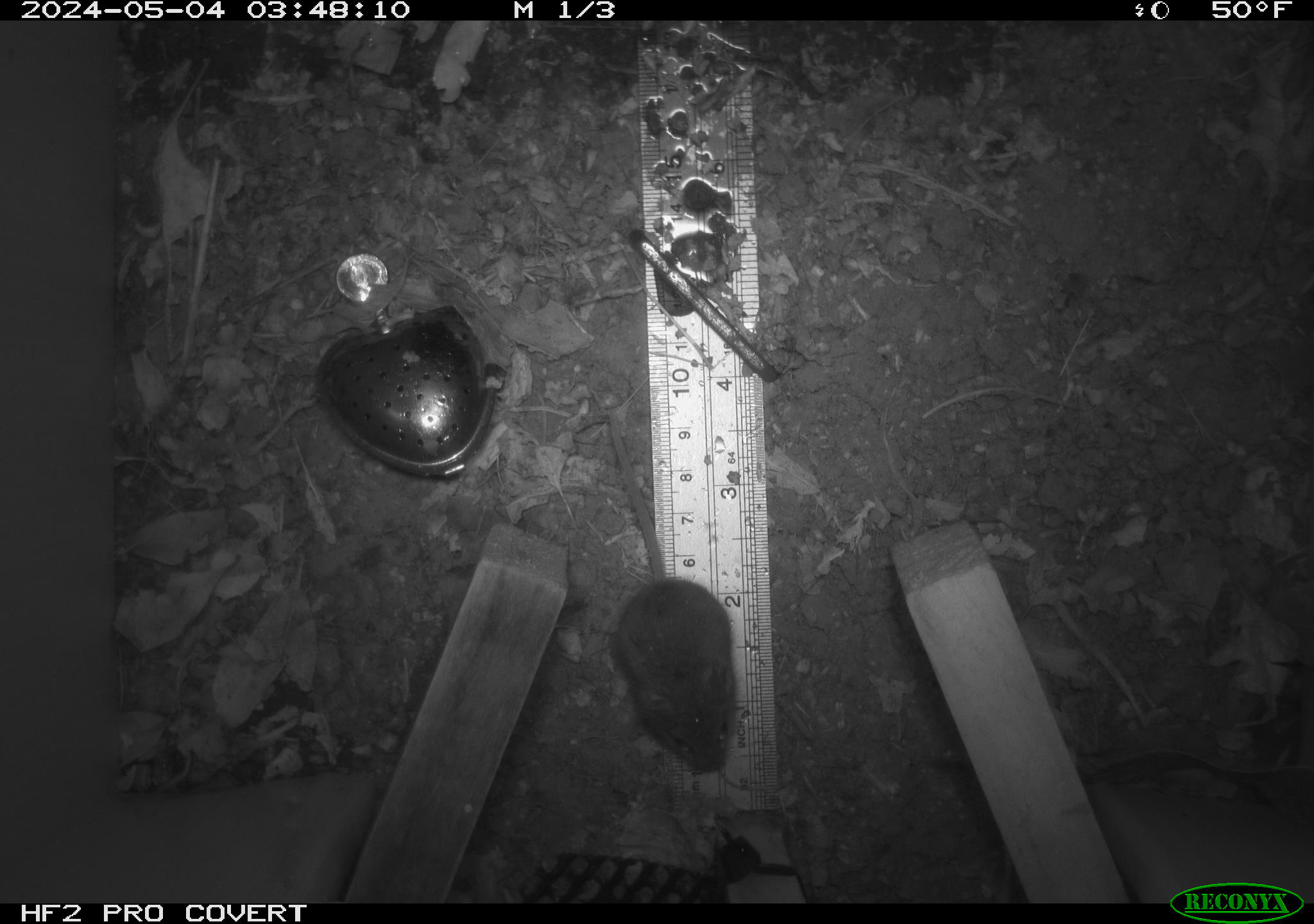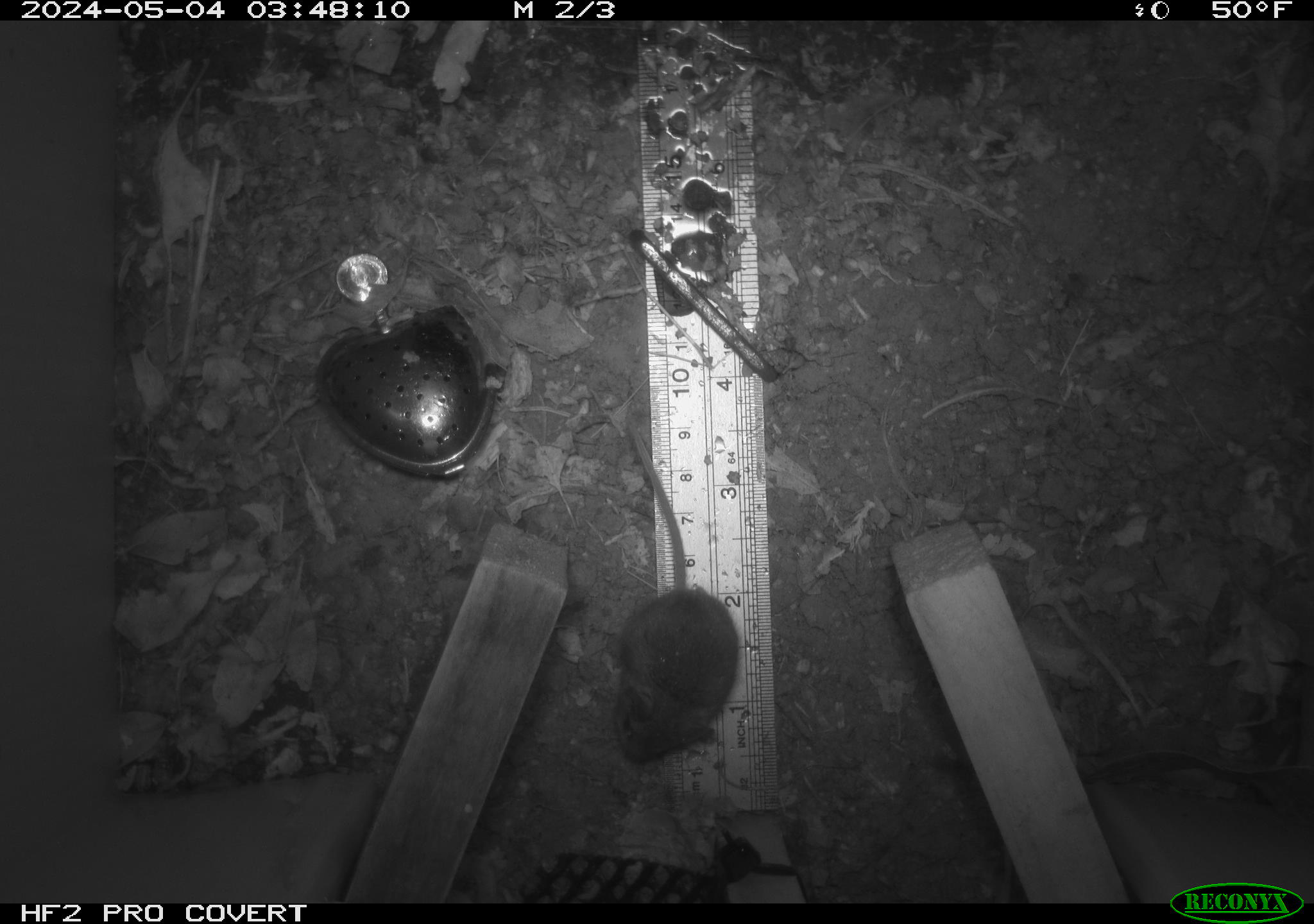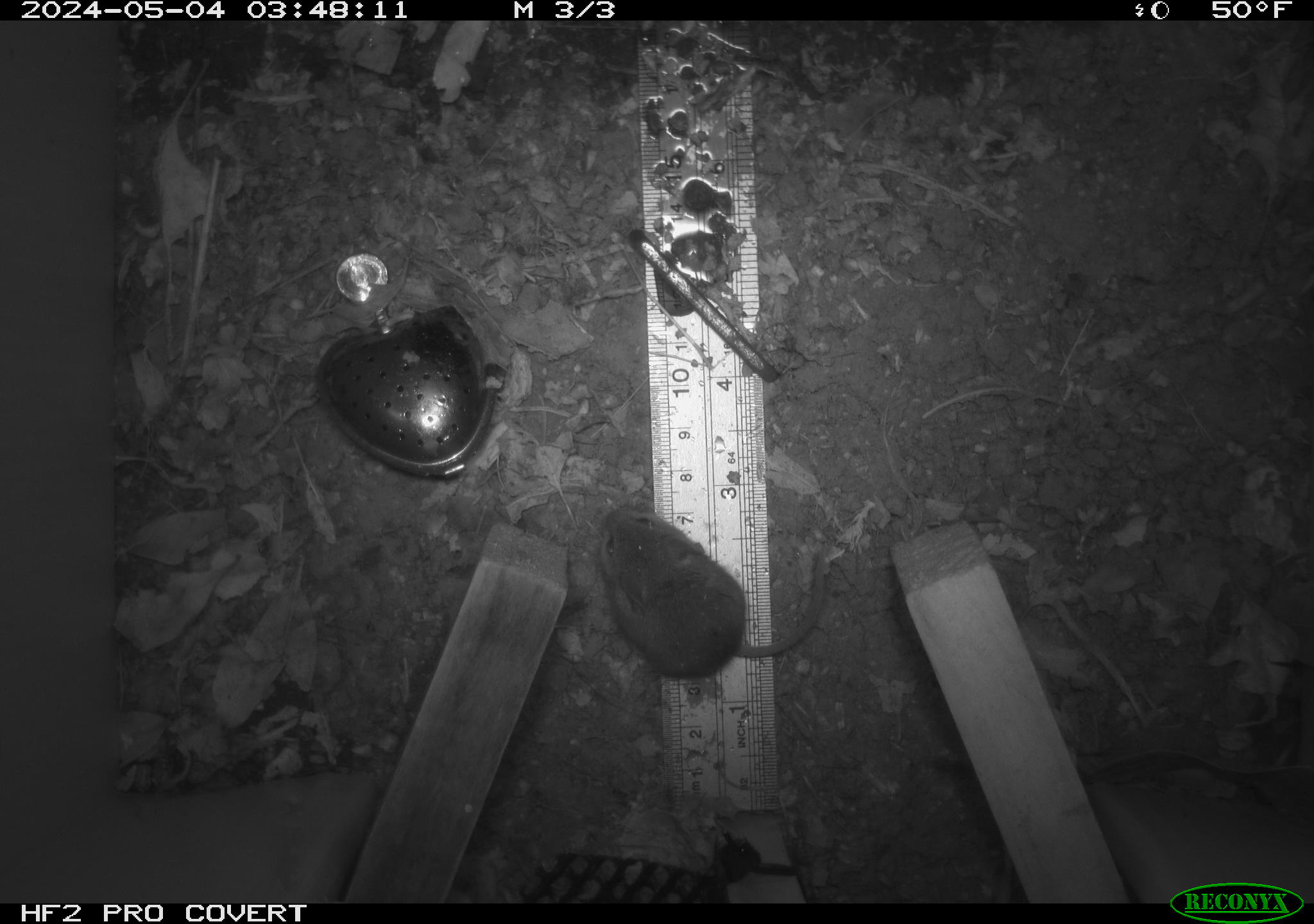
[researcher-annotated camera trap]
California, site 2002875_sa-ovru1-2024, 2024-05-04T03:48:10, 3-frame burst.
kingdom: Animalia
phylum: Chordata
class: Mammalia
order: Rodentia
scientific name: Rodentia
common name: mouse species